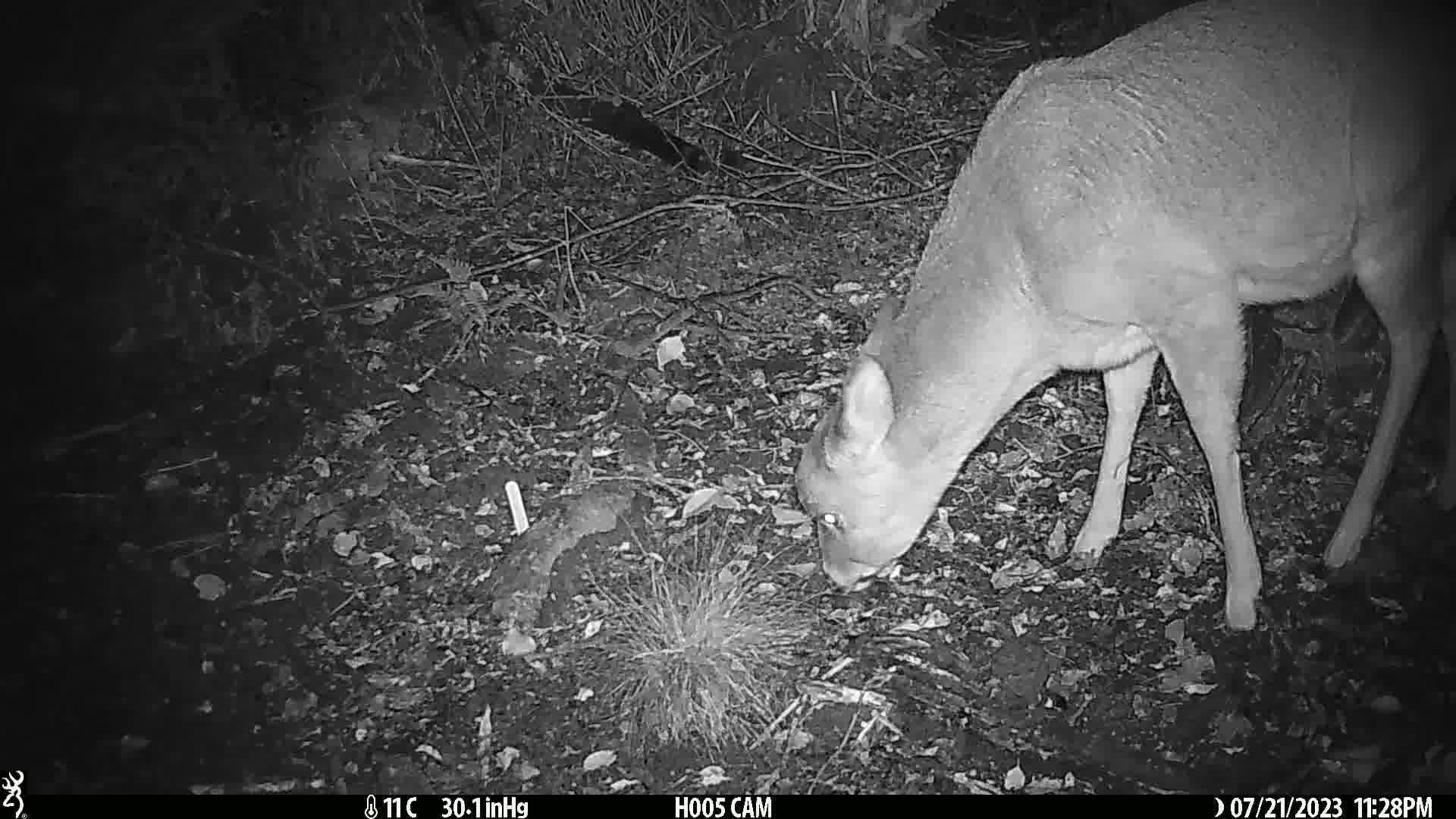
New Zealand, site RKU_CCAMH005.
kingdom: Animalia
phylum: Chordata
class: Mammalia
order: Artiodactyla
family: Cervidae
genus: Odocoileus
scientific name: Odocoileus virginianus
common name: white-tailed deer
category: white tailed deer